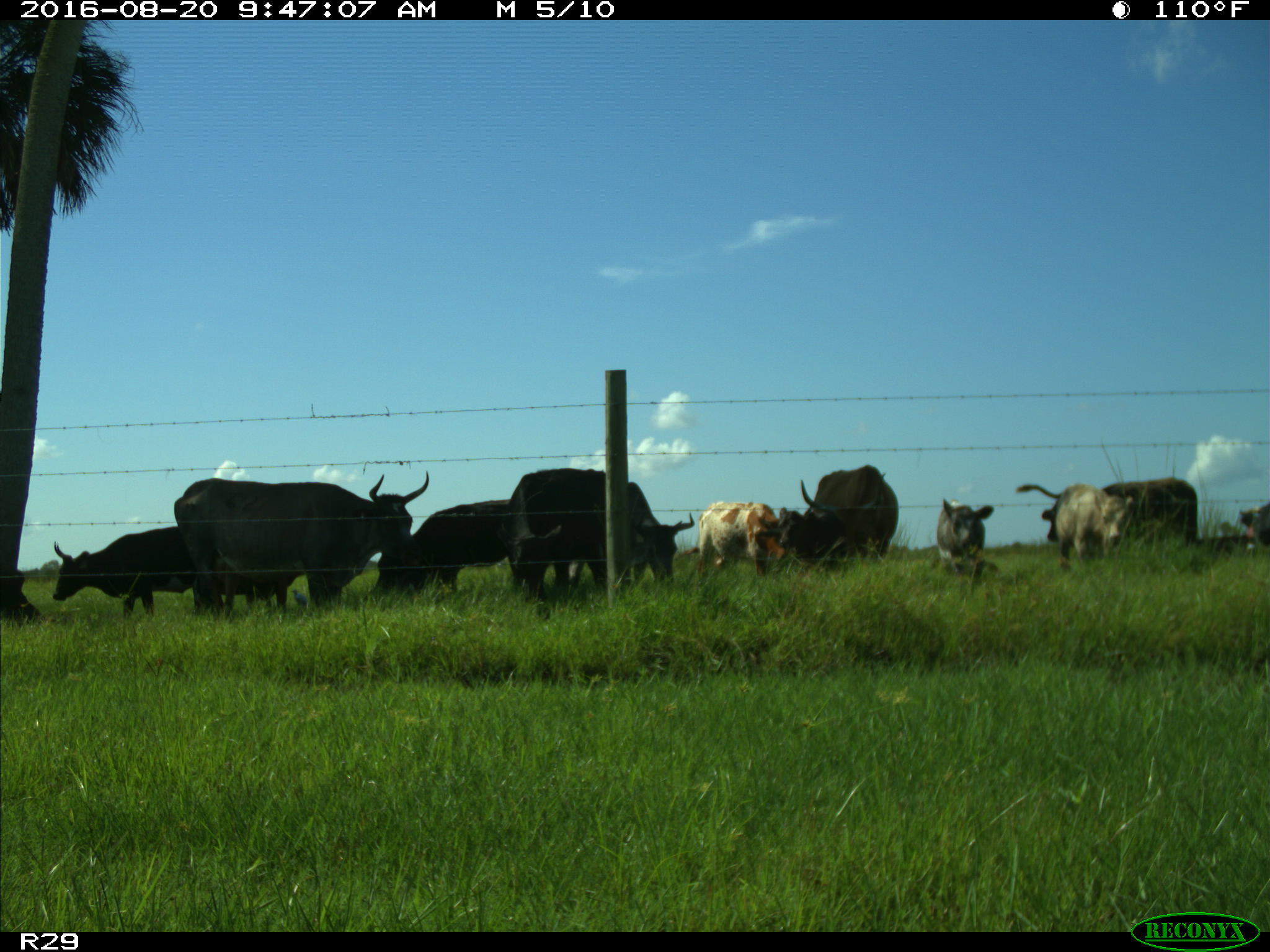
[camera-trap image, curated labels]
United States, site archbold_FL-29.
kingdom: Animalia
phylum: Chordata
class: Mammalia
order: Artiodactyla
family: Bovidae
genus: Bos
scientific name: Bos taurus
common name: domestic cow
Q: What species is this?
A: Bos taurus (domestic cow).